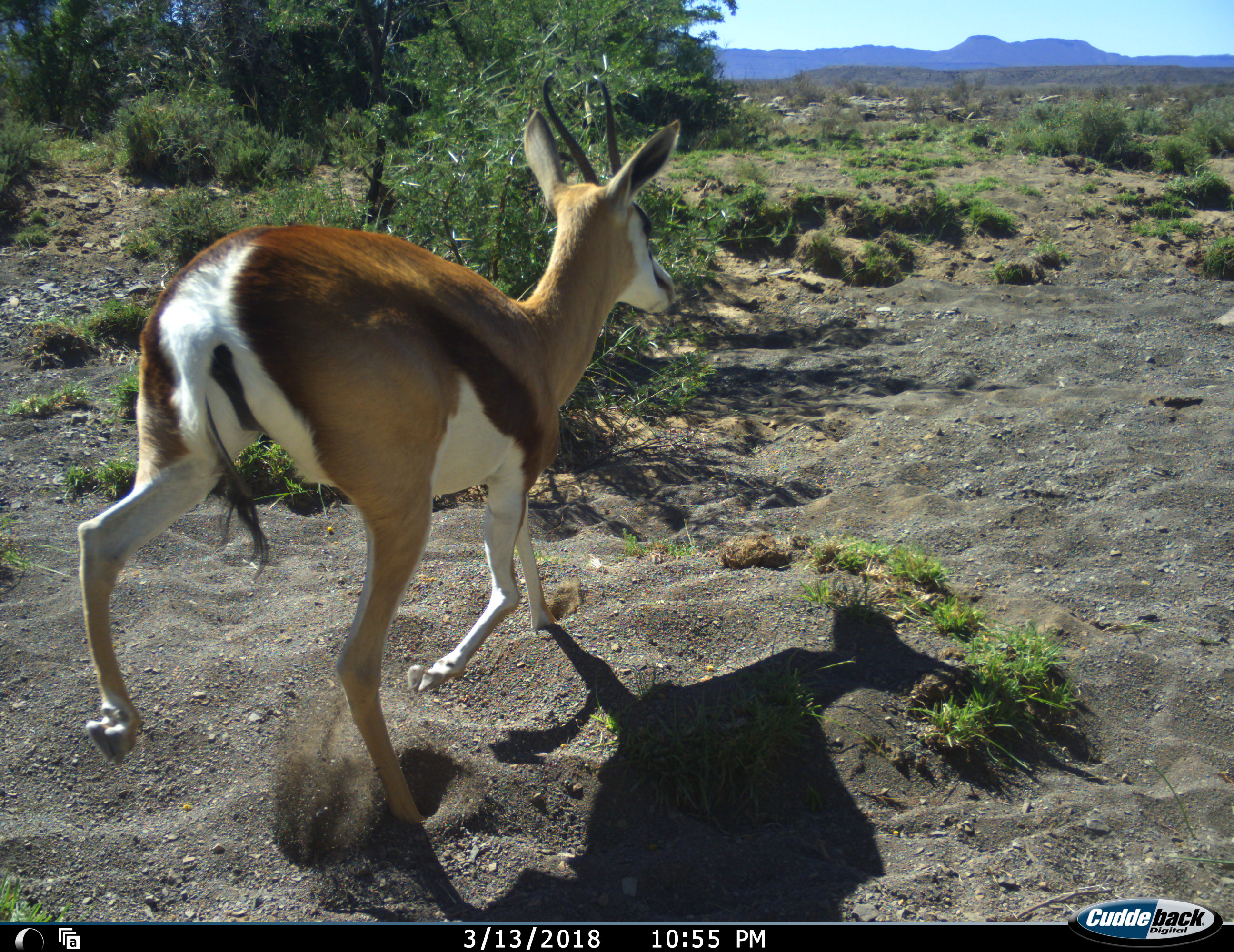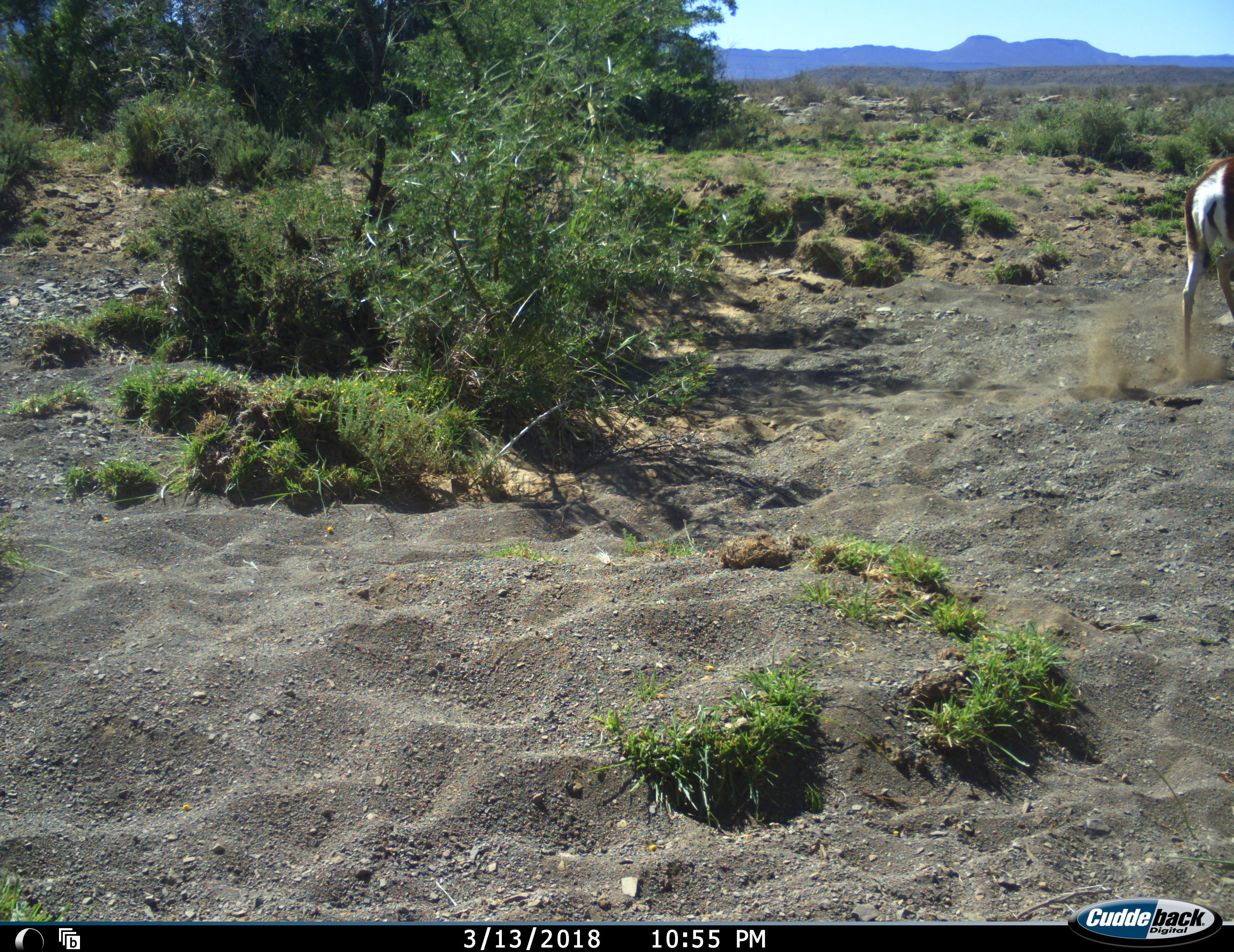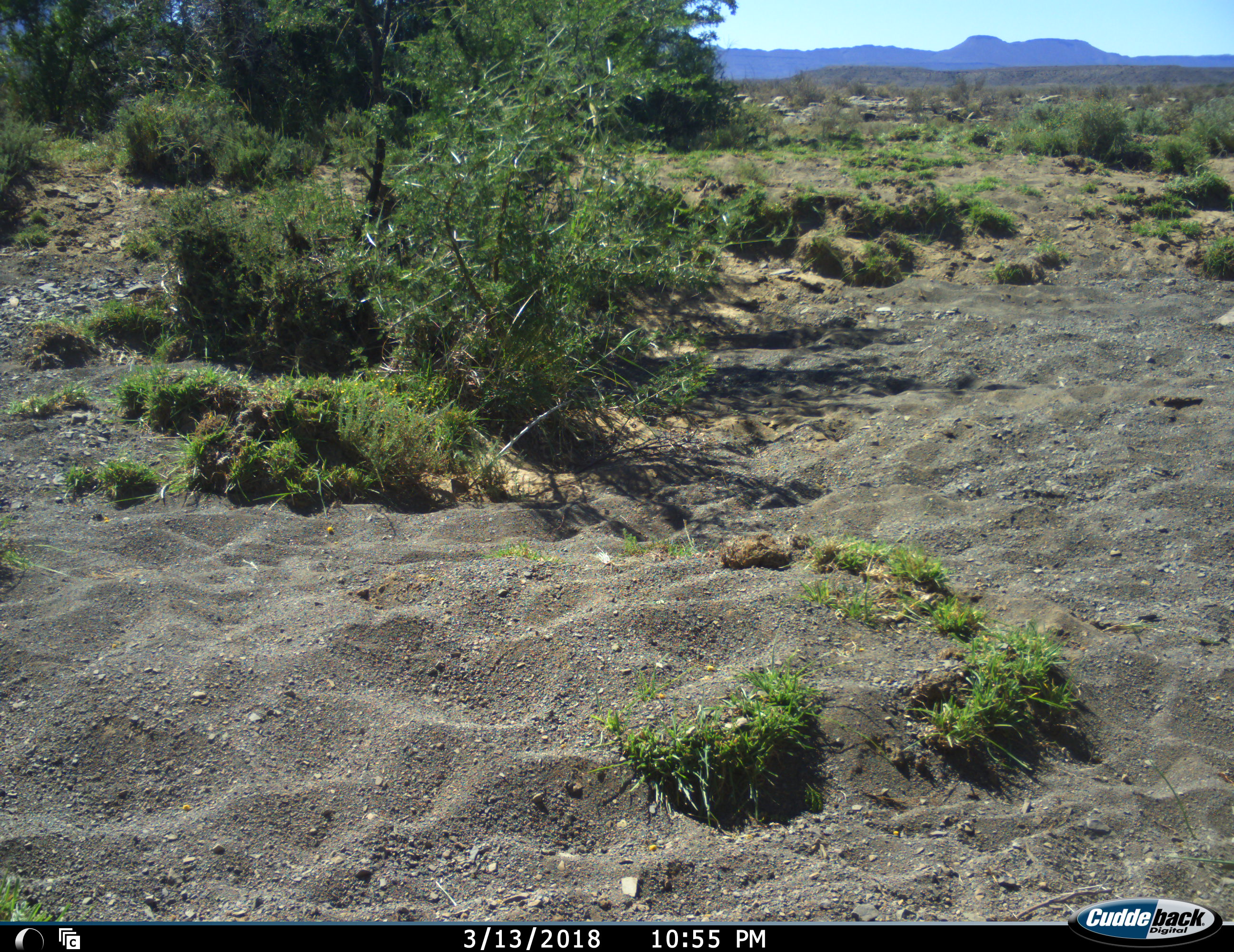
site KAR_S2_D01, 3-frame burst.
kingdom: Animalia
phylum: Chordata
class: Mammalia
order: Artiodactyla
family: Bovidae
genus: Antidorcas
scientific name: Antidorcas marsupialis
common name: springbok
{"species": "springbok (Antidorcas marsupialis)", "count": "1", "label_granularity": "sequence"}